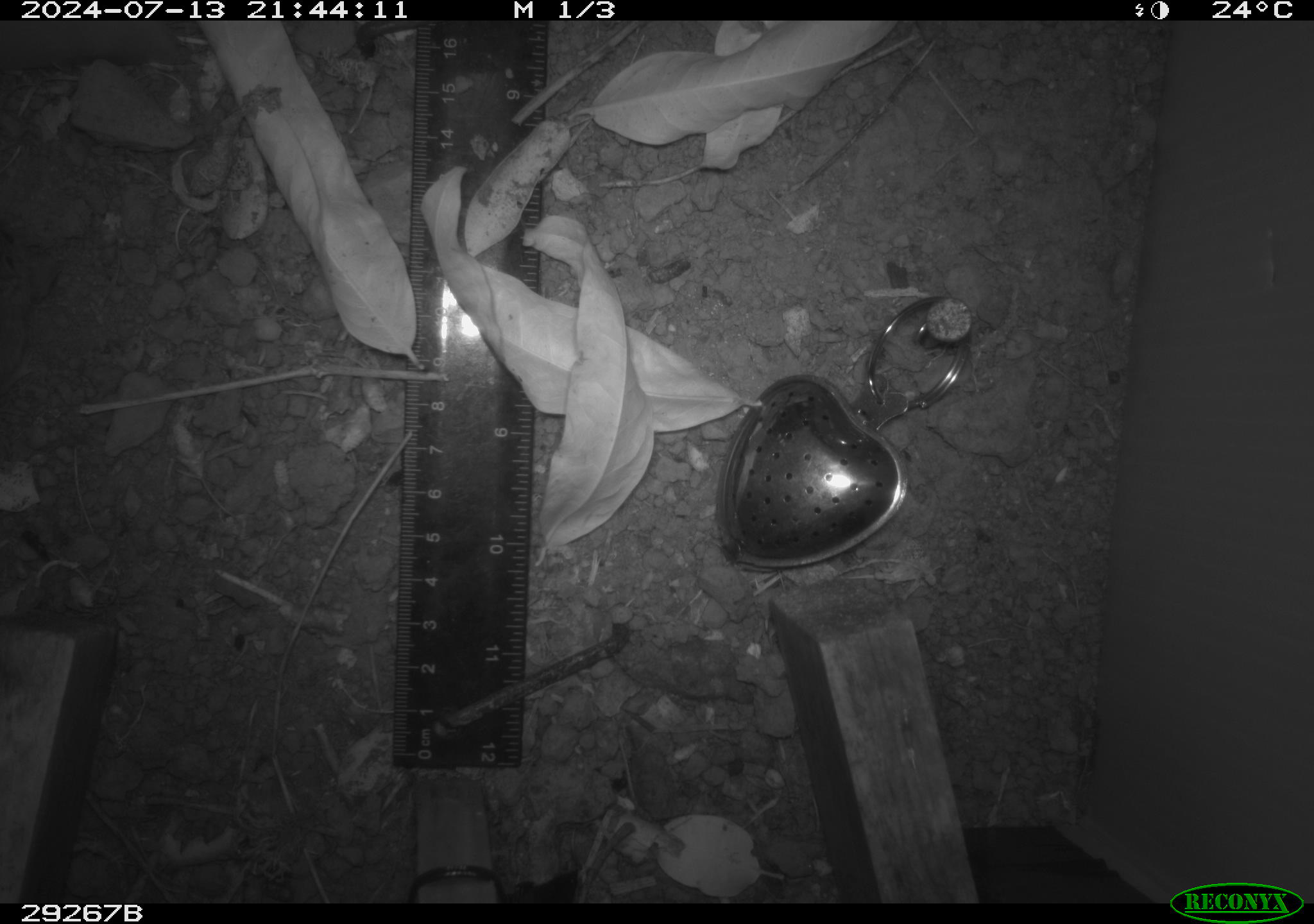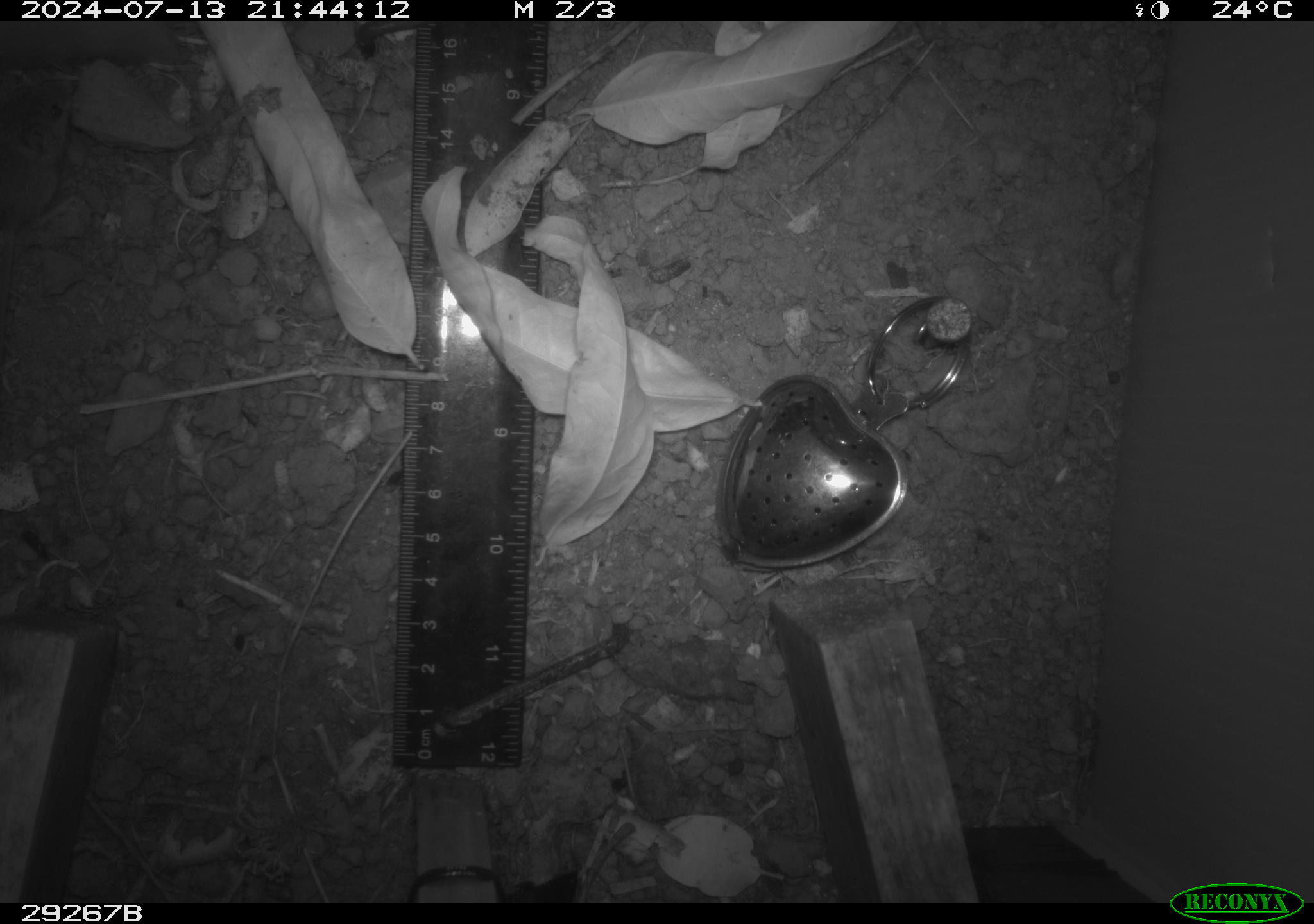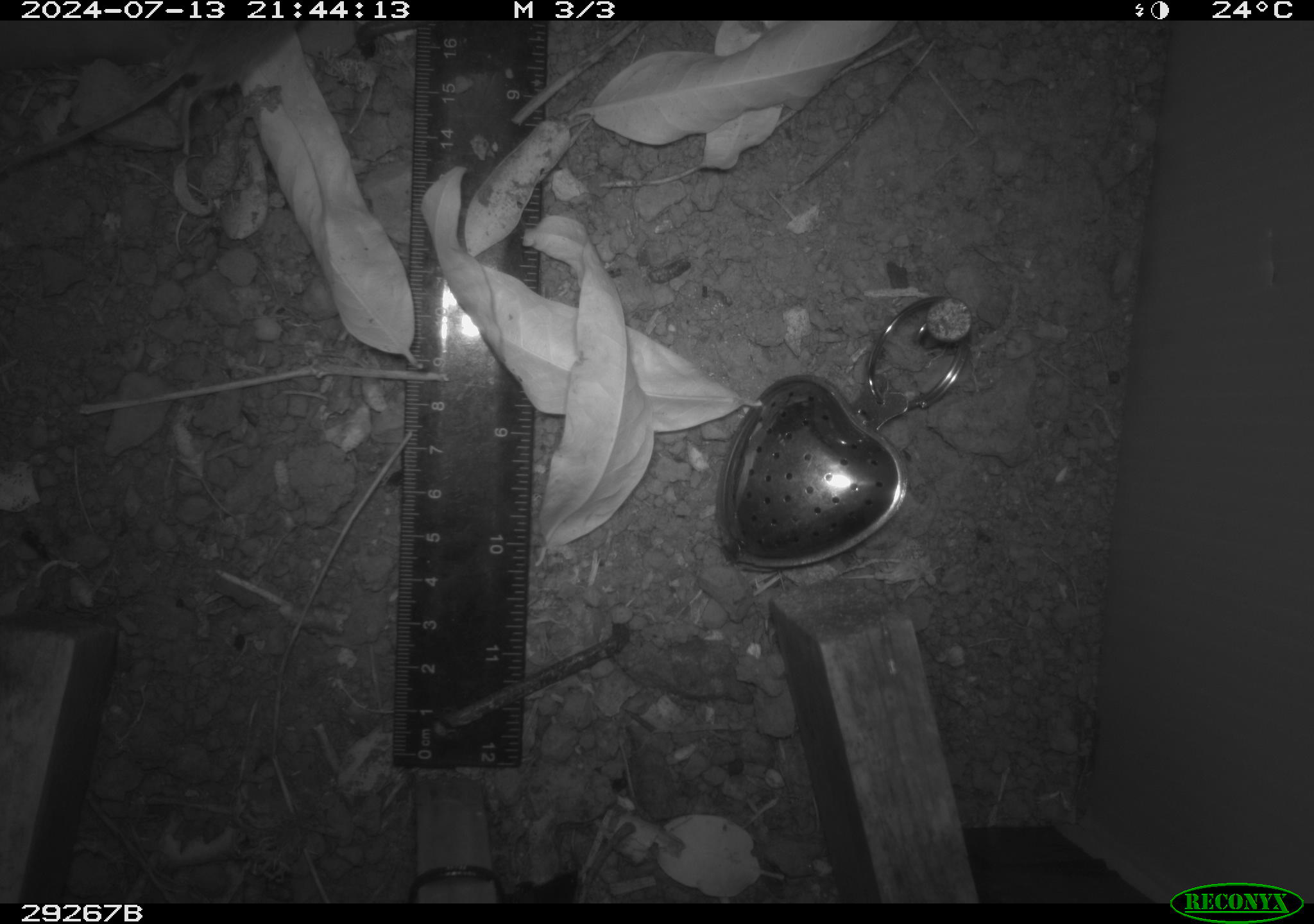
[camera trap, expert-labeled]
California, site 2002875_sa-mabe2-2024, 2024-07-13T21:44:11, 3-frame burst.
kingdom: Animalia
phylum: Chordata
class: Mammalia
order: Rodentia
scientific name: Rodentia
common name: rodent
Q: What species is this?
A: Rodent (Rodentia).